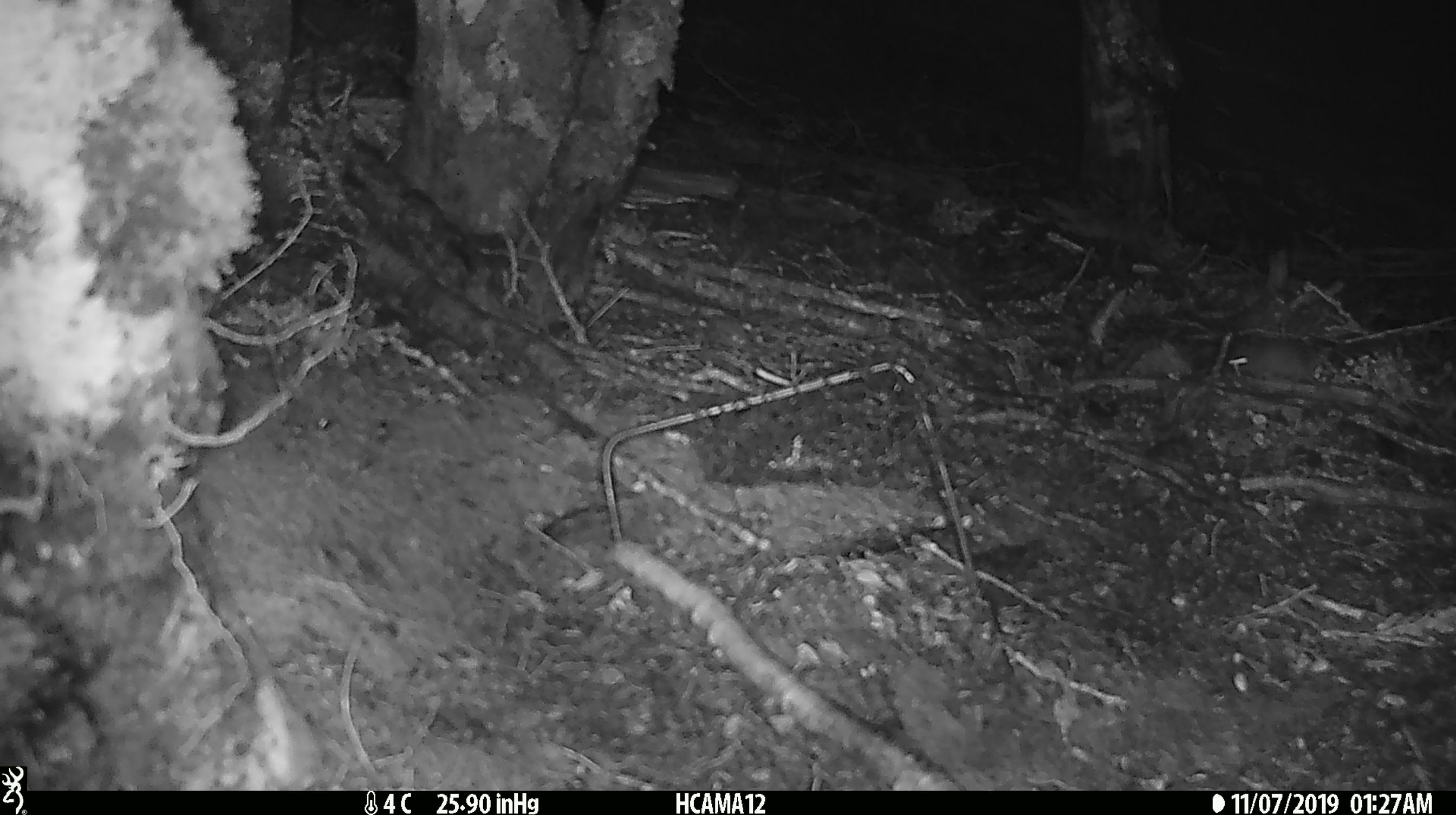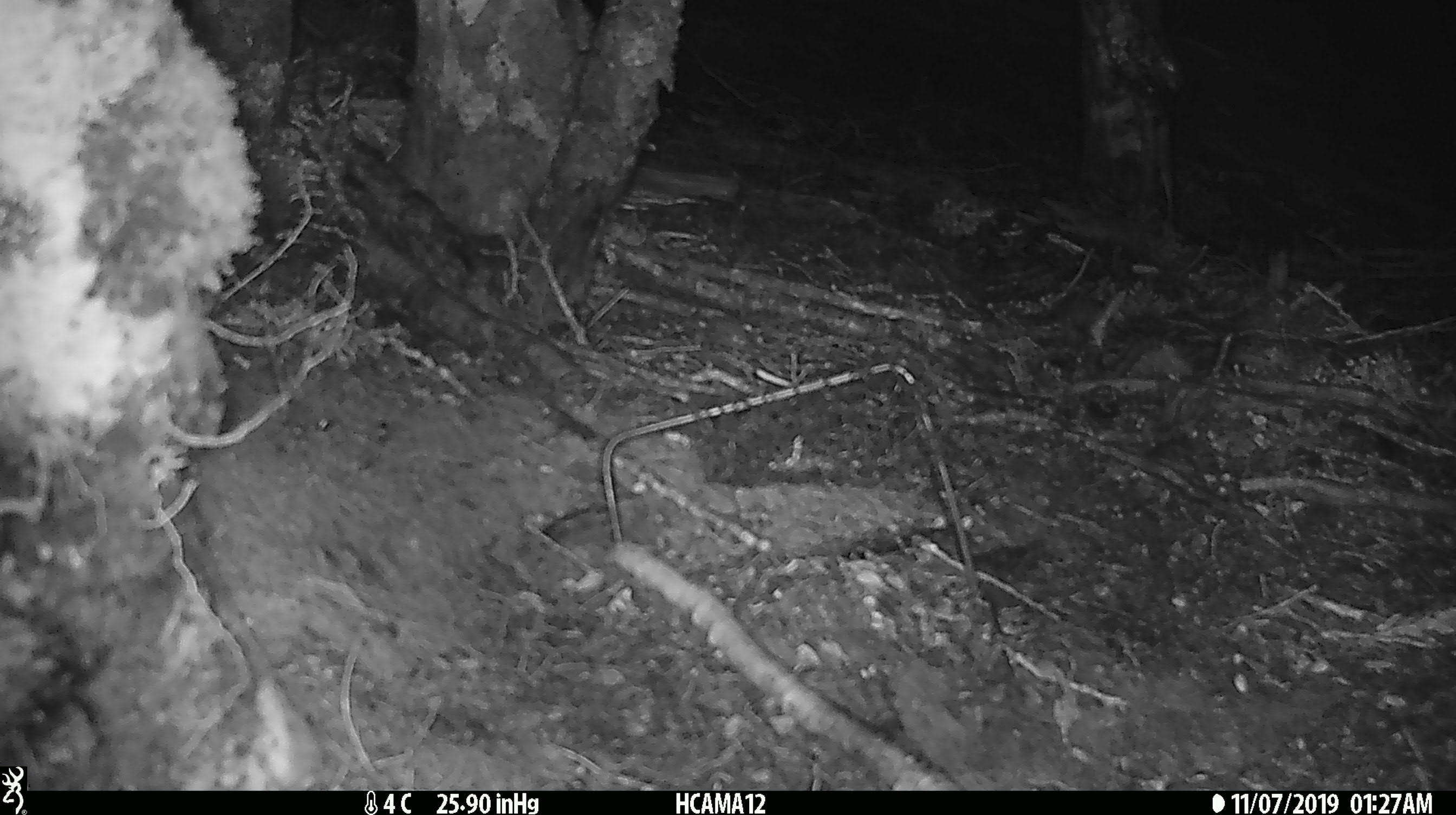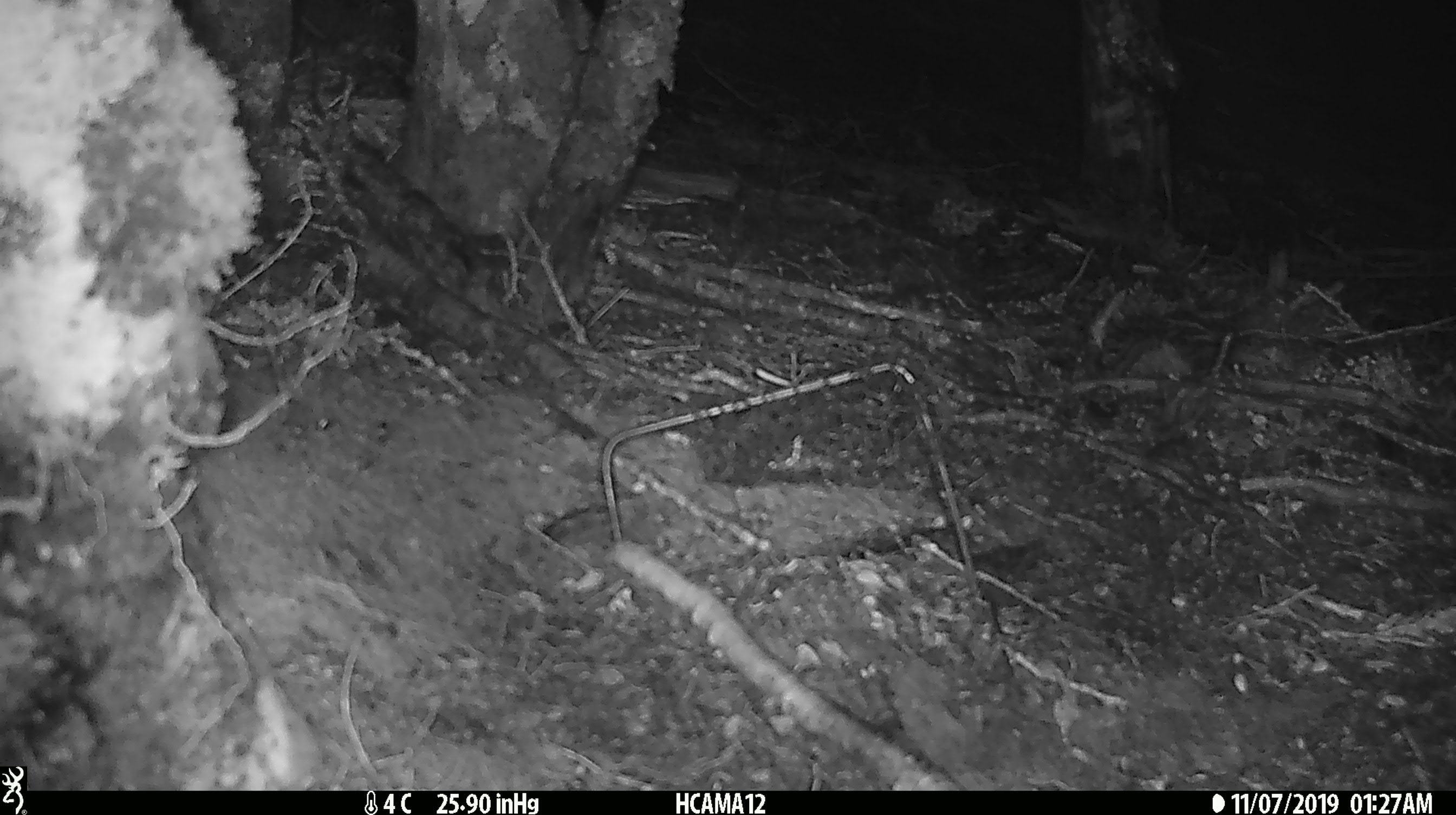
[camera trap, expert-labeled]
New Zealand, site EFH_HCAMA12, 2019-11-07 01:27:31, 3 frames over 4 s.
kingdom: Animalia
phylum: Chordata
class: Mammalia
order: Rodentia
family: Muridae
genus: Mus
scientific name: Mus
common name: mouse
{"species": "mouse (Mus)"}